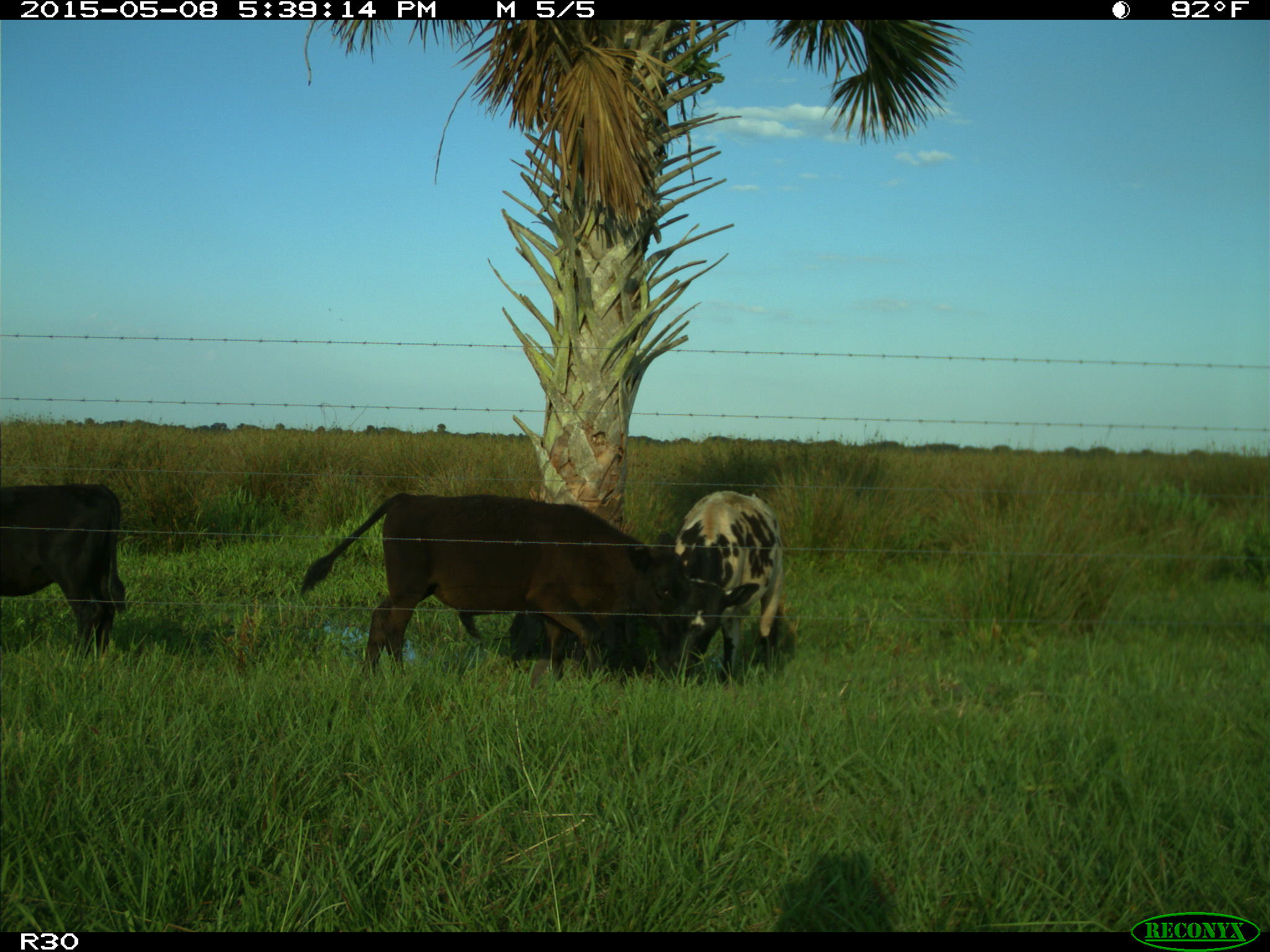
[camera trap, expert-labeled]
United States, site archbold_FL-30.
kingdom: Animalia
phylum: Chordata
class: Mammalia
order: Artiodactyla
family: Bovidae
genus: Bos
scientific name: Bos taurus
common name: domestic cow